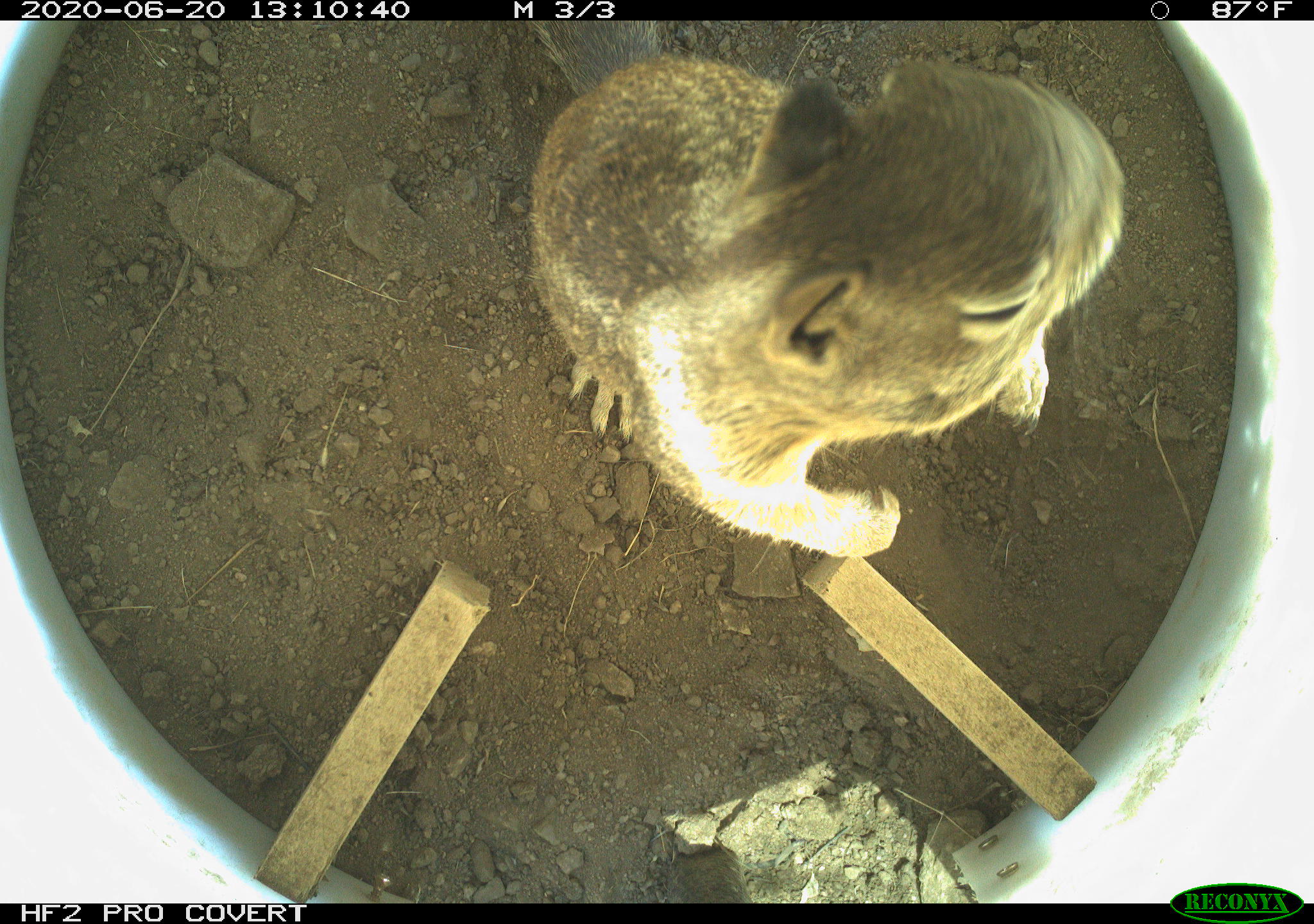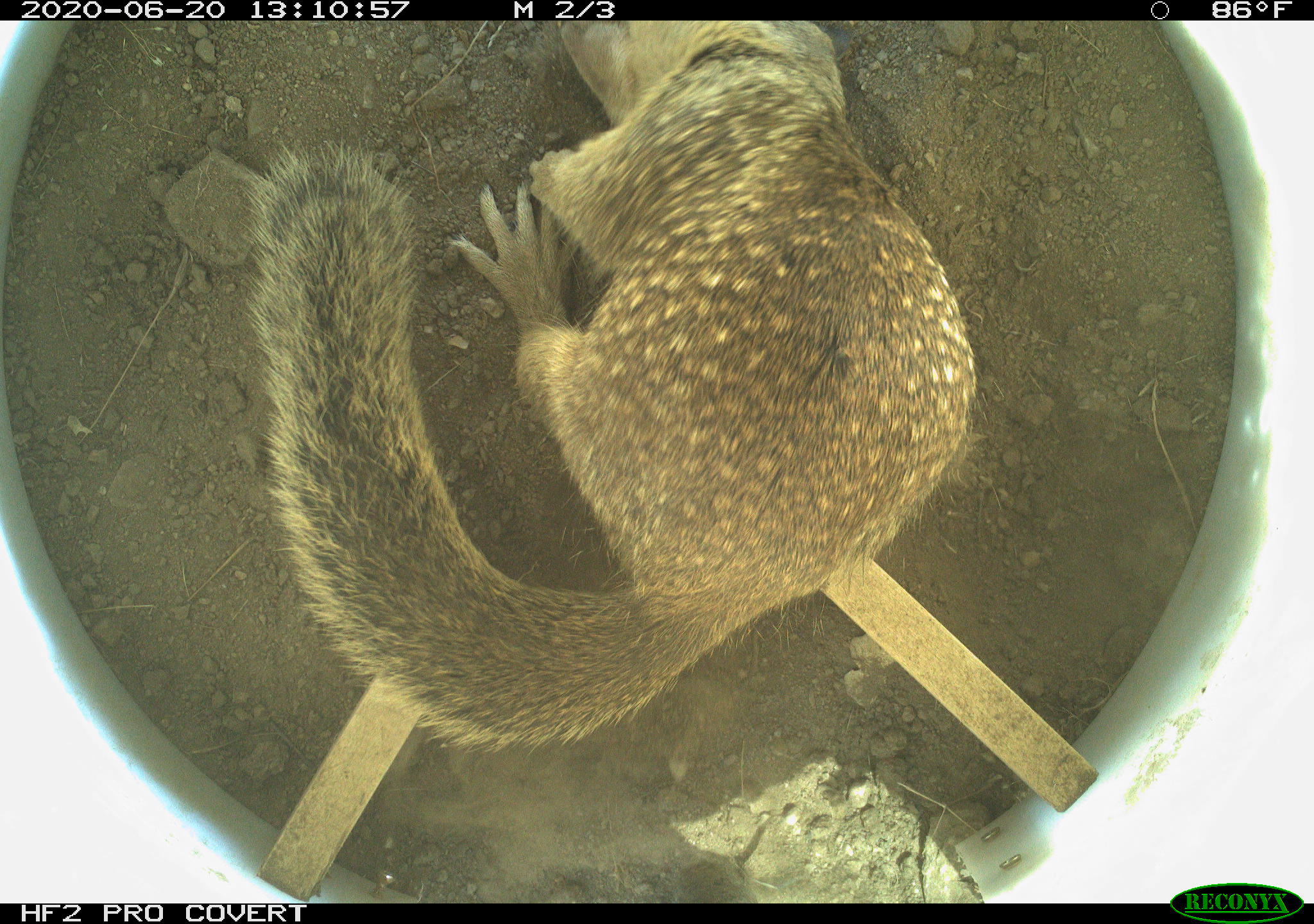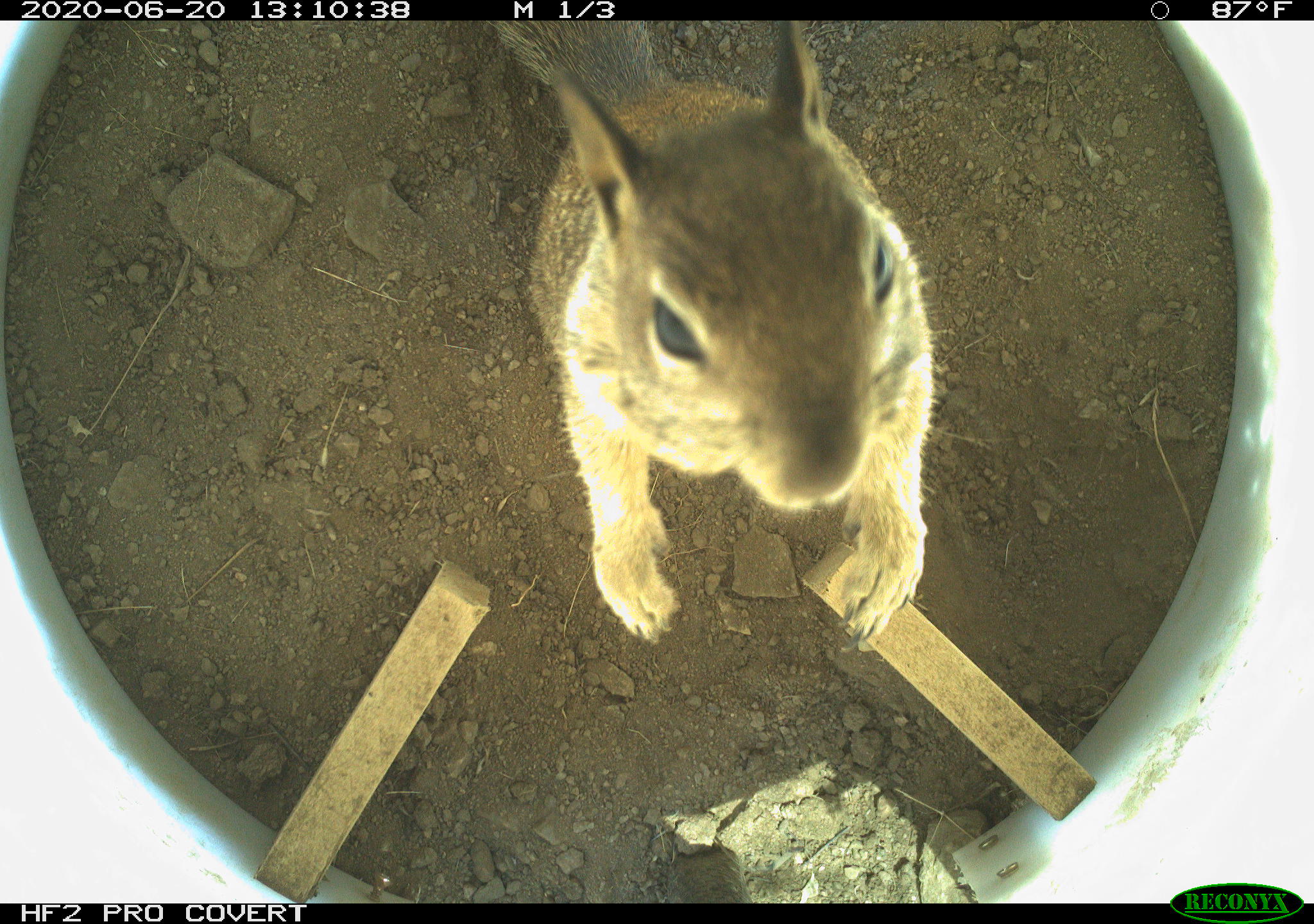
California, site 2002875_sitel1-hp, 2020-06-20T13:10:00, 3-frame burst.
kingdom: Animalia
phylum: Chordata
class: Mammalia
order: Rodentia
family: Sciuridae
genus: Otospermophilus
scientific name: Otospermophilus beecheyi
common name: california ground squirrel